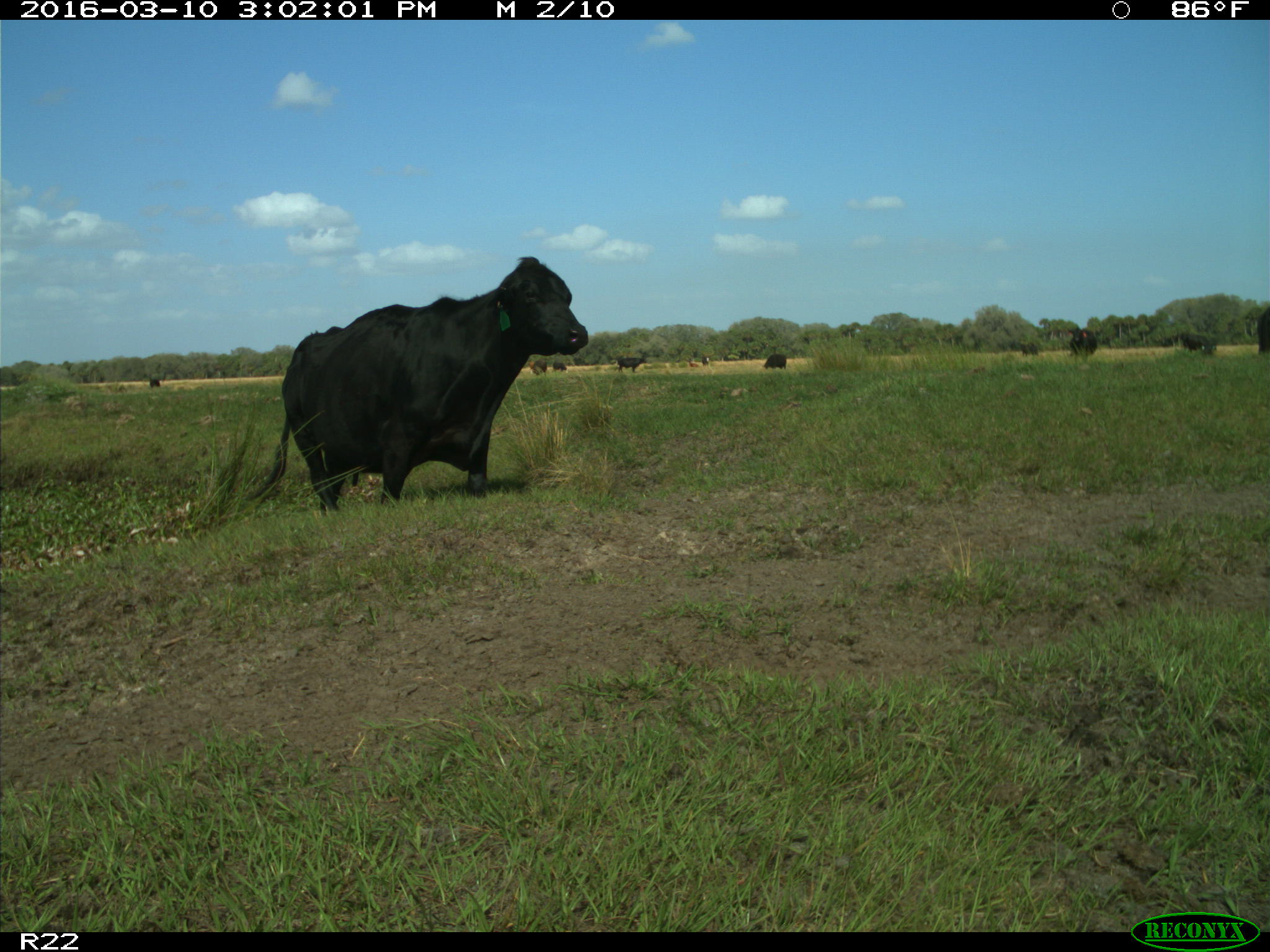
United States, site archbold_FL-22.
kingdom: Animalia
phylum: Chordata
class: Mammalia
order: Artiodactyla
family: Bovidae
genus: Bos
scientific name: Bos taurus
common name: domestic cow